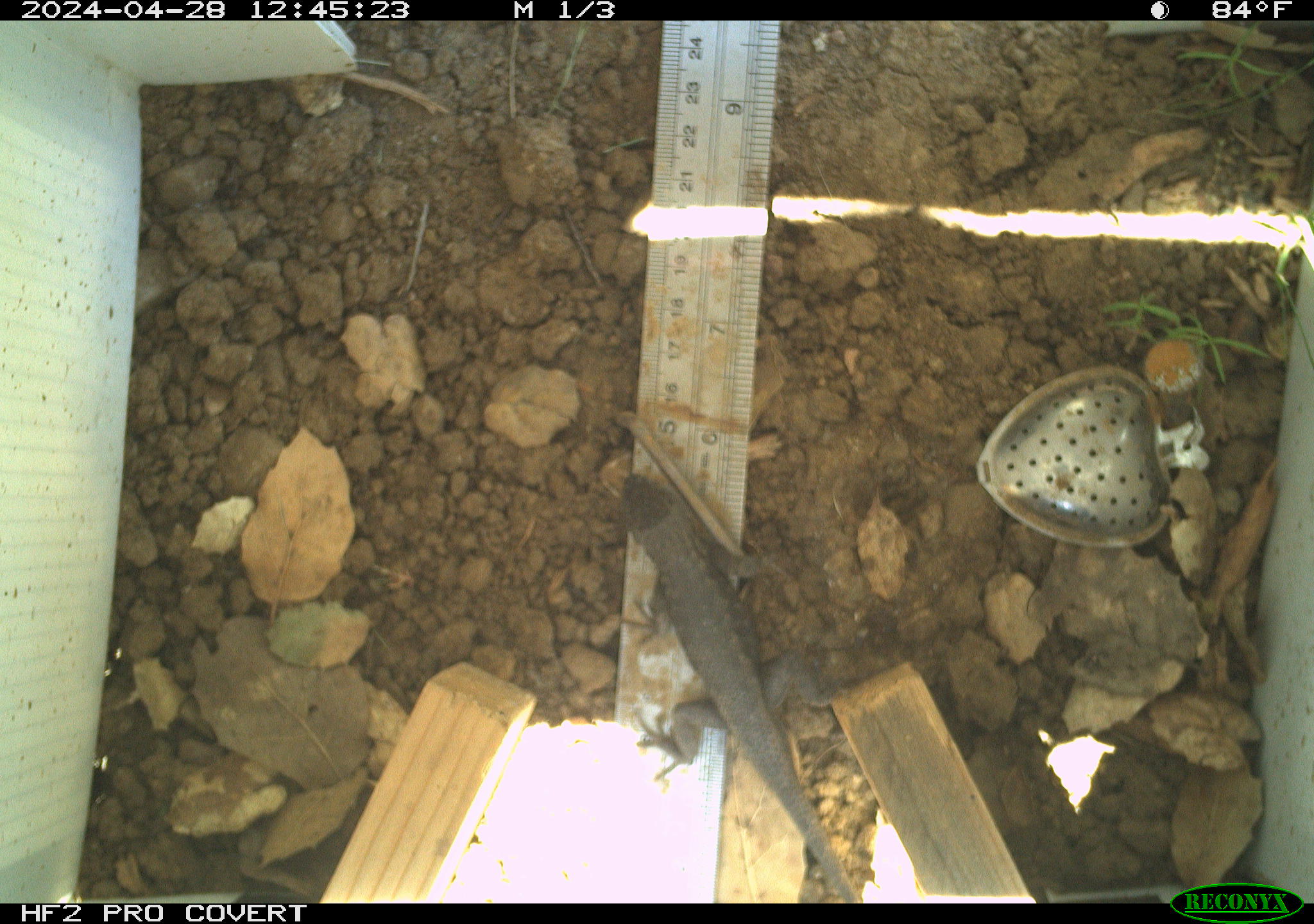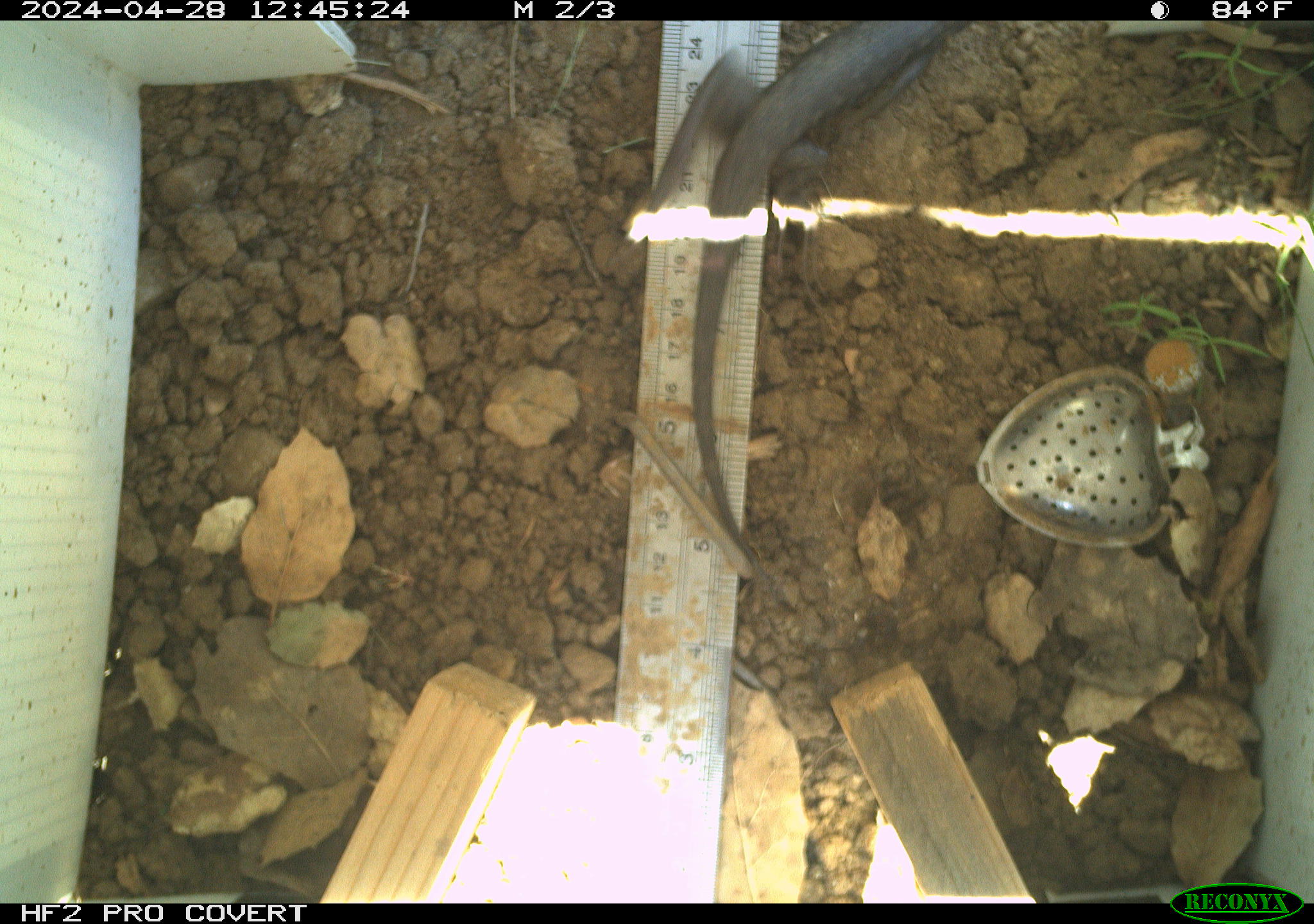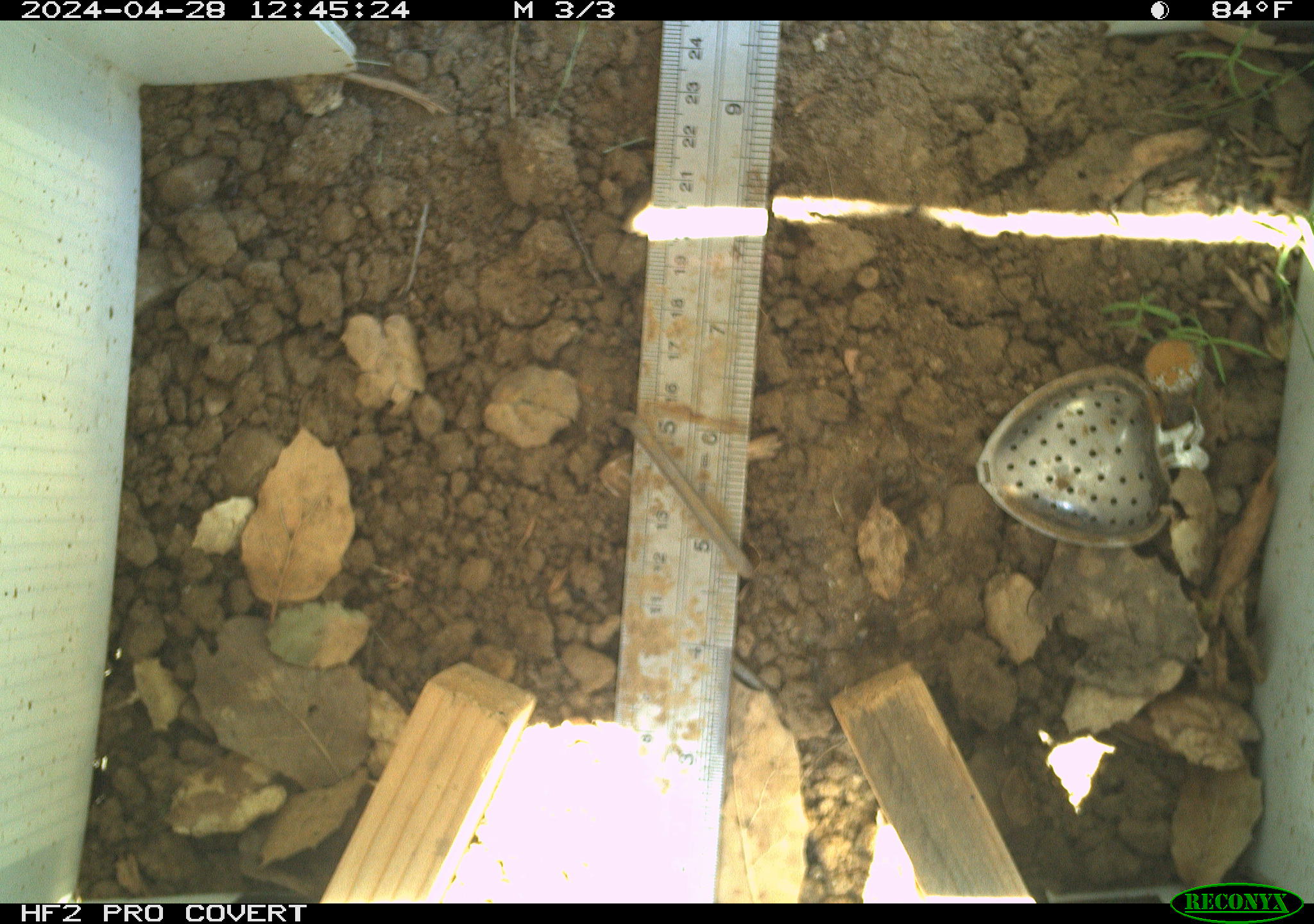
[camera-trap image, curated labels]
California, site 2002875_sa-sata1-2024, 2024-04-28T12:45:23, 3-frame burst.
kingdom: Animalia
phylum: Chordata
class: Reptilia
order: Squamata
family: Phrynosomatidae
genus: Sceloporus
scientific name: Sceloporus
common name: spiny lizards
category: sceloporus species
Sceloporus species (spiny lizards) (Sceloporus).